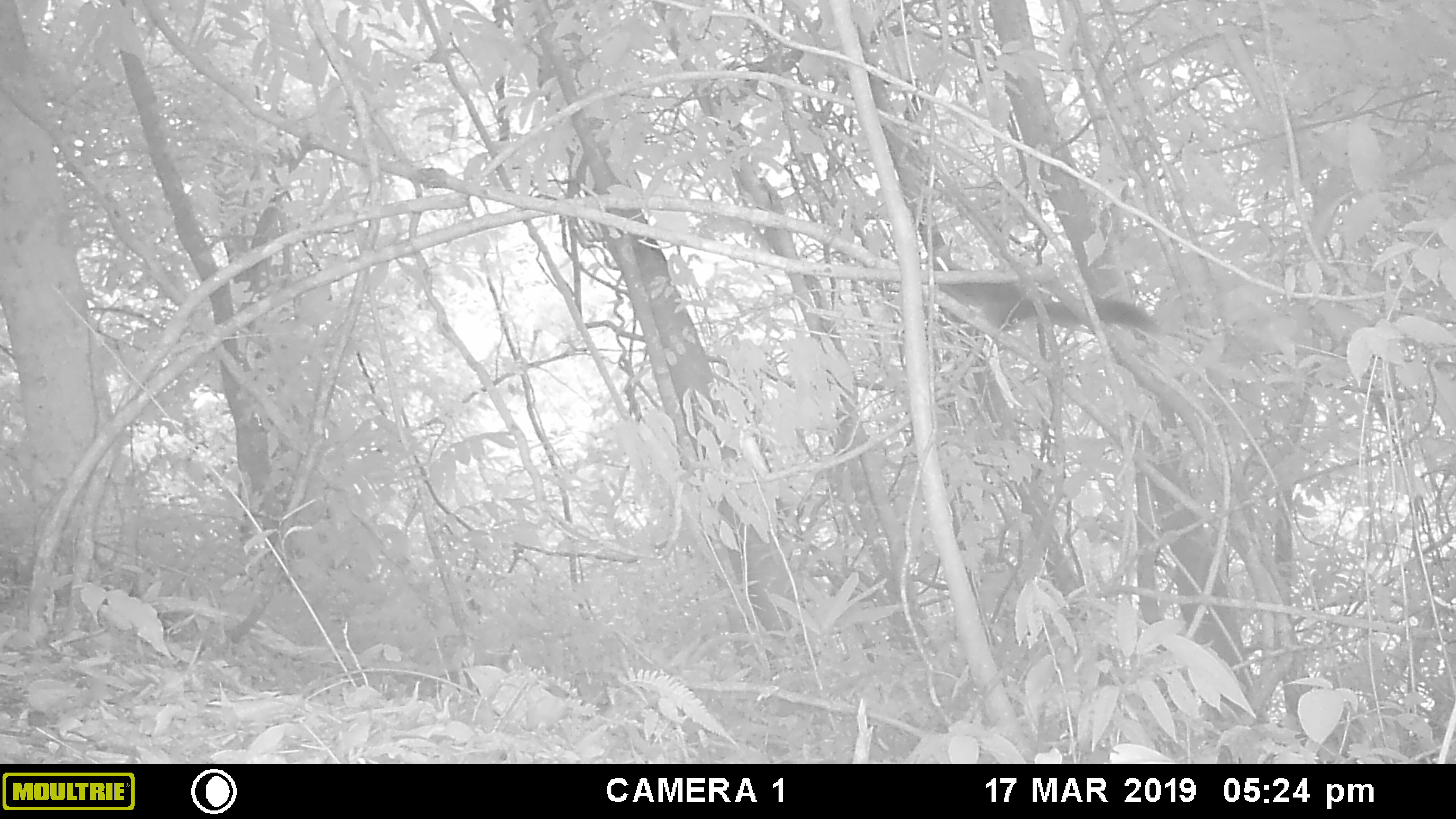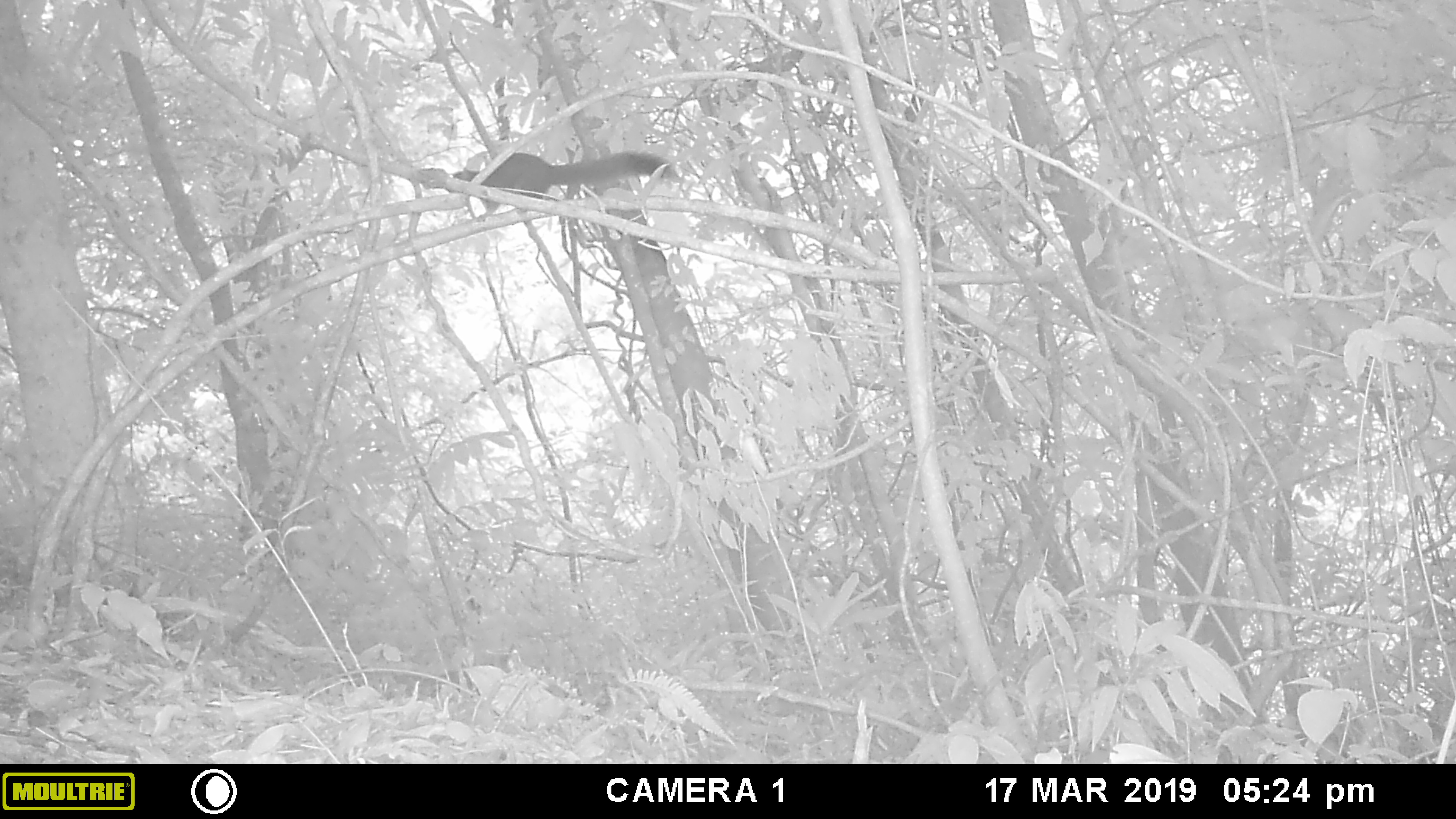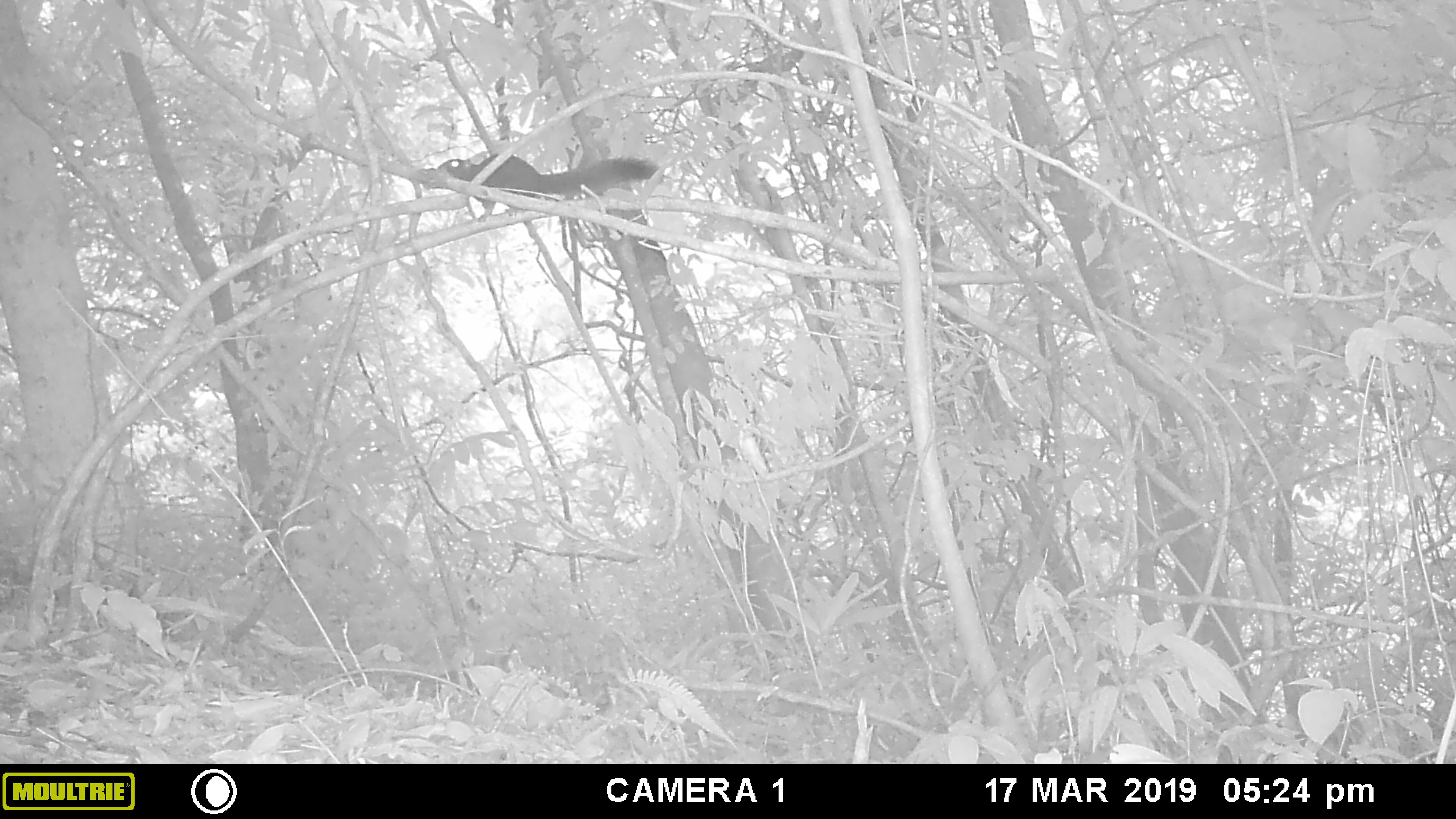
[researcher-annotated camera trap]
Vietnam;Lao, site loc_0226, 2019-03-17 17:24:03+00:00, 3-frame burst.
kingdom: Animalia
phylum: Chordata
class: Mammalia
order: Rodentia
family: Sciuridae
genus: Callosciurus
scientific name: Callosciurus erythraeus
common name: pallas's squirrel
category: pallass squirrel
Pallass squirrel (pallas's squirrel) (Callosciurus erythraeus). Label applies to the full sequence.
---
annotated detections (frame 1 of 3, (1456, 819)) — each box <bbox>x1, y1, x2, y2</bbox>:
pallass squirrel: <bbox>932, 255, 1158, 331</bbox>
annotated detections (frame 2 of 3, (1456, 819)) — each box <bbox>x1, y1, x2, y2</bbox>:
pallass squirrel: <bbox>445, 150, 675, 222</bbox>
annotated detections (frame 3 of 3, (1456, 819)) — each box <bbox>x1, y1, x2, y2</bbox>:
pallass squirrel: <bbox>436, 154, 658, 222</bbox>